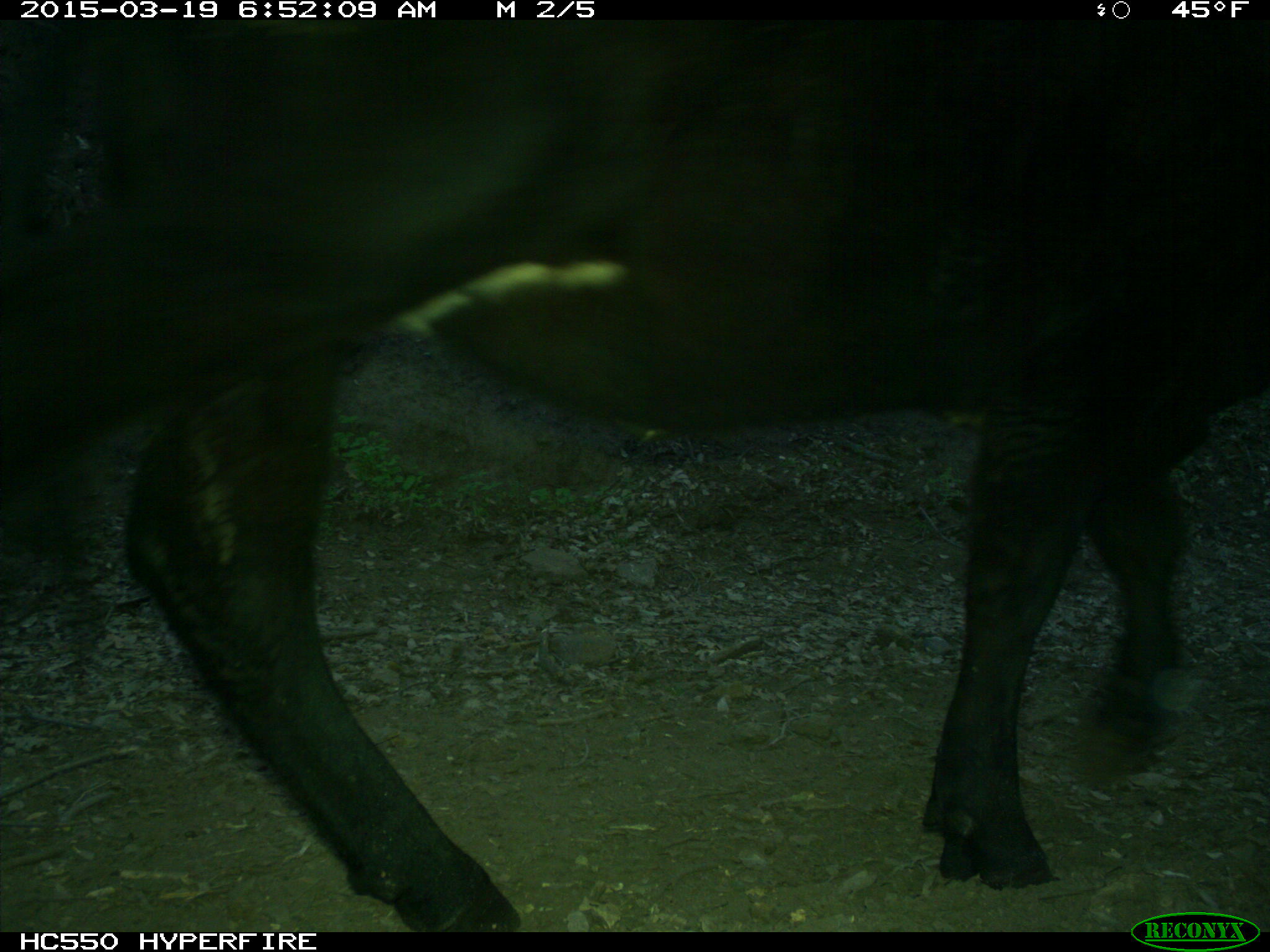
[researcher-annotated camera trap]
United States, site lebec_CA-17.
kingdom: Animalia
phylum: Chordata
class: Mammalia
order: Artiodactyla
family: Bovidae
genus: Bos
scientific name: Bos taurus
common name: domestic cow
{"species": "Bos taurus (domestic cow)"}